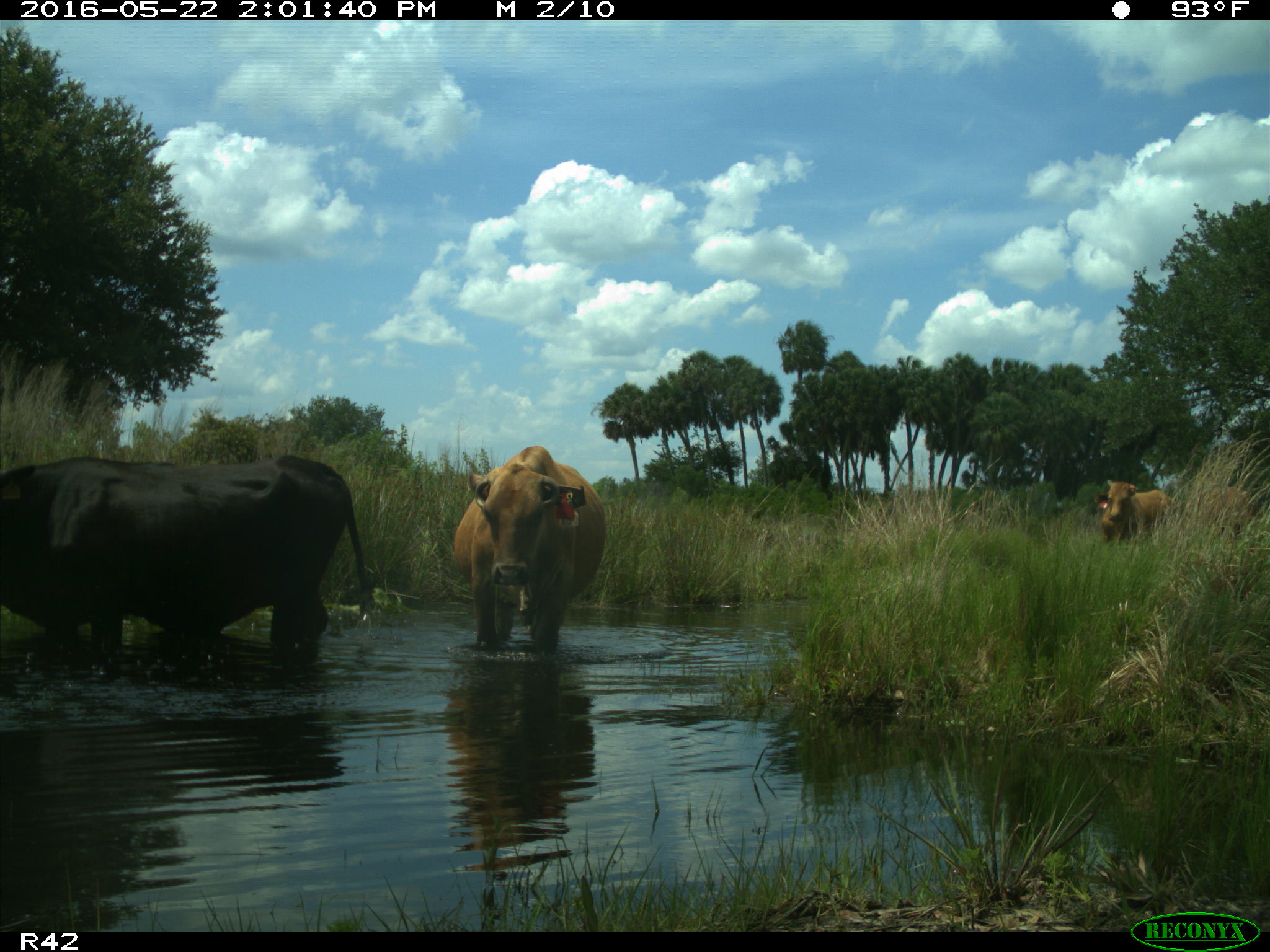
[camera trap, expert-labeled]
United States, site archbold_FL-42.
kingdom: Animalia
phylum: Chordata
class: Mammalia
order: Artiodactyla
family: Bovidae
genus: Bos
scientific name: Bos taurus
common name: domestic cow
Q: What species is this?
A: Bos taurus (domestic cow).